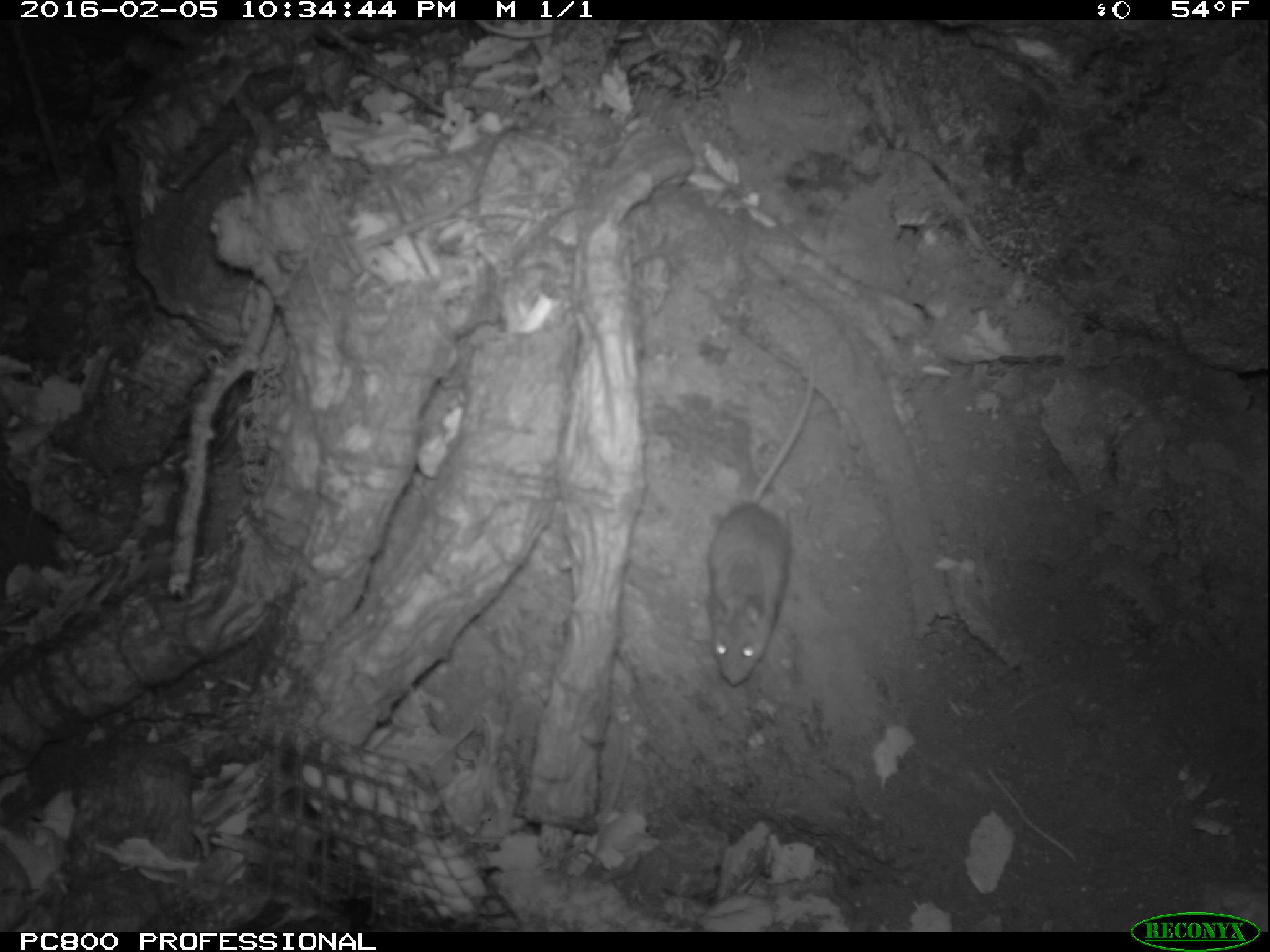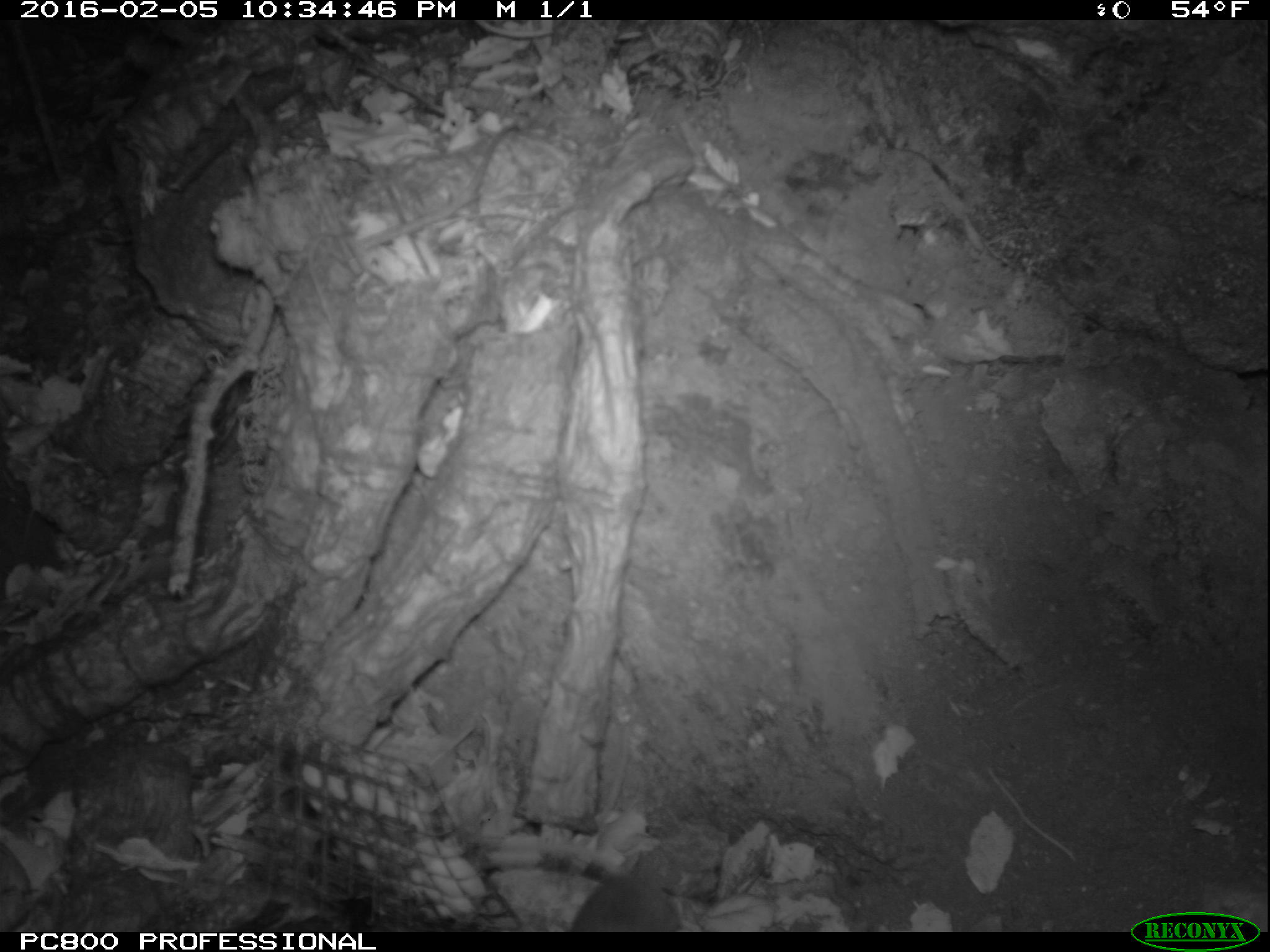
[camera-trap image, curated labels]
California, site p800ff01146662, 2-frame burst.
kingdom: Animalia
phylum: Chordata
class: Mammalia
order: Rodentia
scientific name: Rodentia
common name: rodent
Rodent (Rodentia).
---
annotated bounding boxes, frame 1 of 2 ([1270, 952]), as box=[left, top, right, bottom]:
rodent: box=[705, 353, 814, 685]